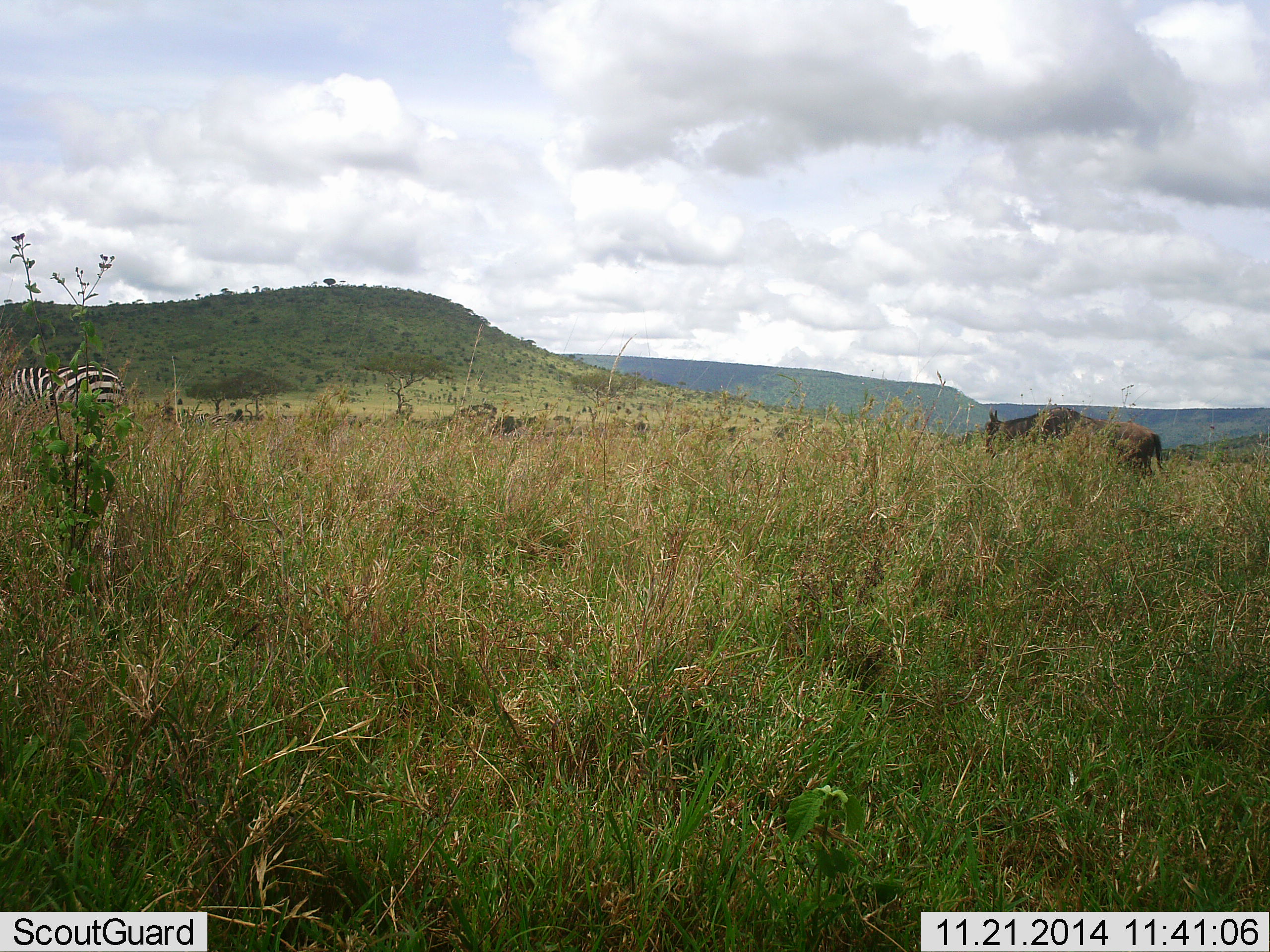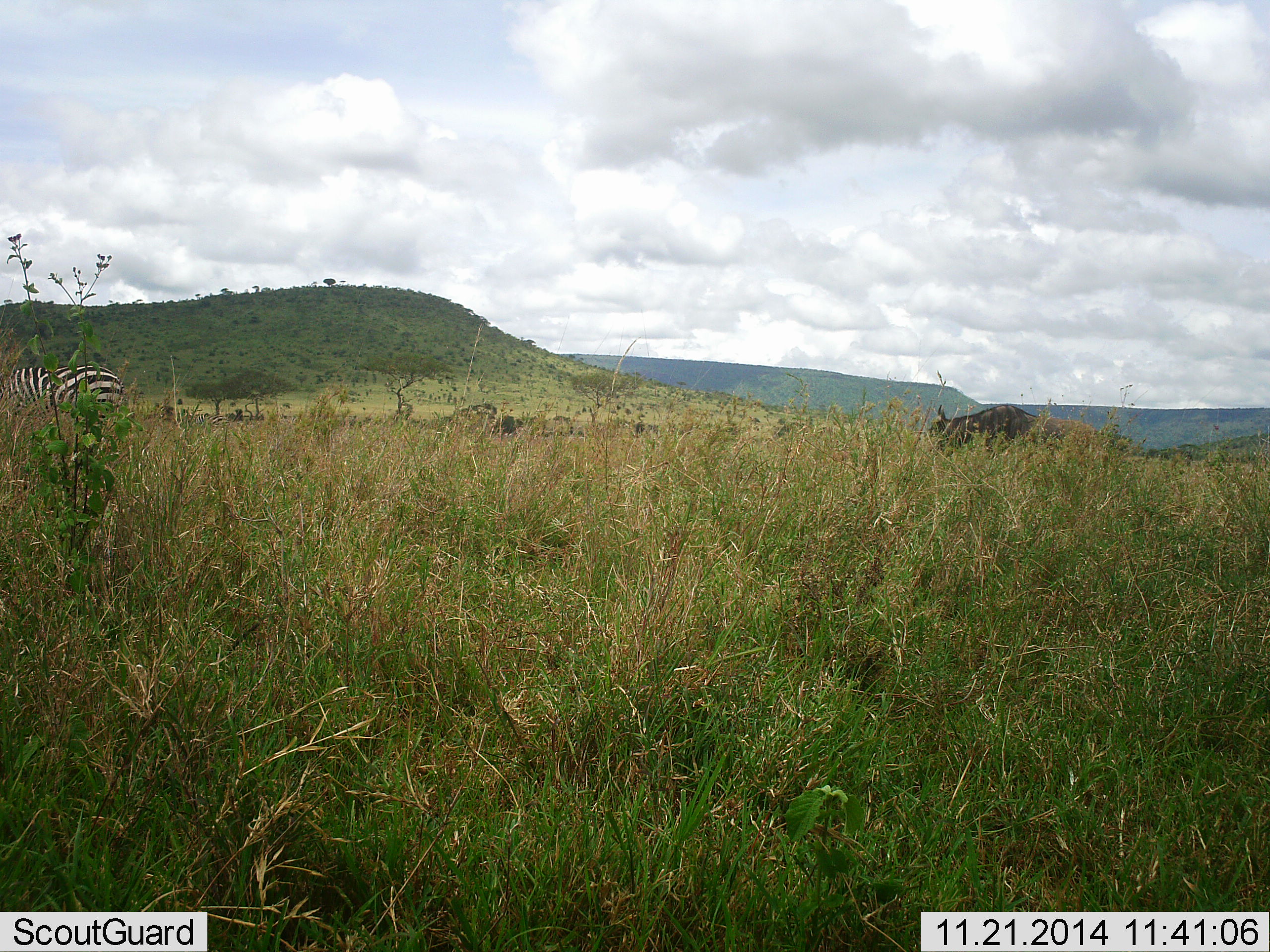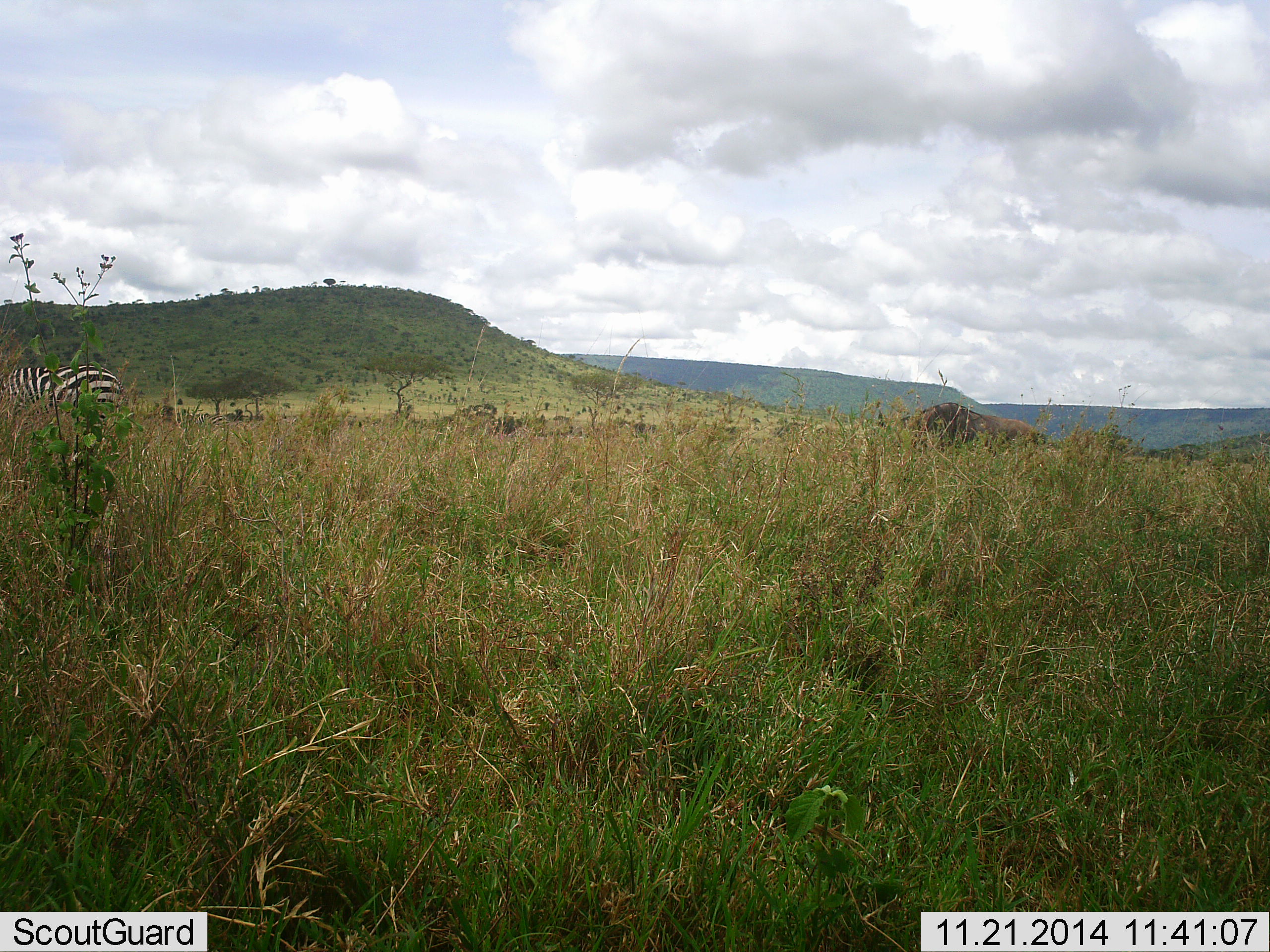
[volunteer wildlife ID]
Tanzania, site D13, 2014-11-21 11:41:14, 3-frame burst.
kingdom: Animalia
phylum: Chordata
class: Mammalia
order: Artiodactyla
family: Bovidae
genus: Connochaetes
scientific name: Connochaetes taurinus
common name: blue wildebeest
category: wildebeest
Wildebeest (blue wildebeest) (Connochaetes taurinus), count 1. Behavior (volunteer vote fractions): standing 20%, resting 0%, moving 70%, interacting 0%. Young present (vote fraction): 0%. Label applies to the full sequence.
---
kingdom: Animalia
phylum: Chordata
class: Mammalia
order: Perissodactyla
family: Equidae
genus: Equus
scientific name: Equus quagga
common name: plains zebra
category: zebra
Zebra (plains zebra) (Equus quagga), count 1. Behavior (volunteer vote fractions): standing 64%, resting 0%, moving 0%, interacting 0%. Young present (vote fraction): 0%. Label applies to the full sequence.